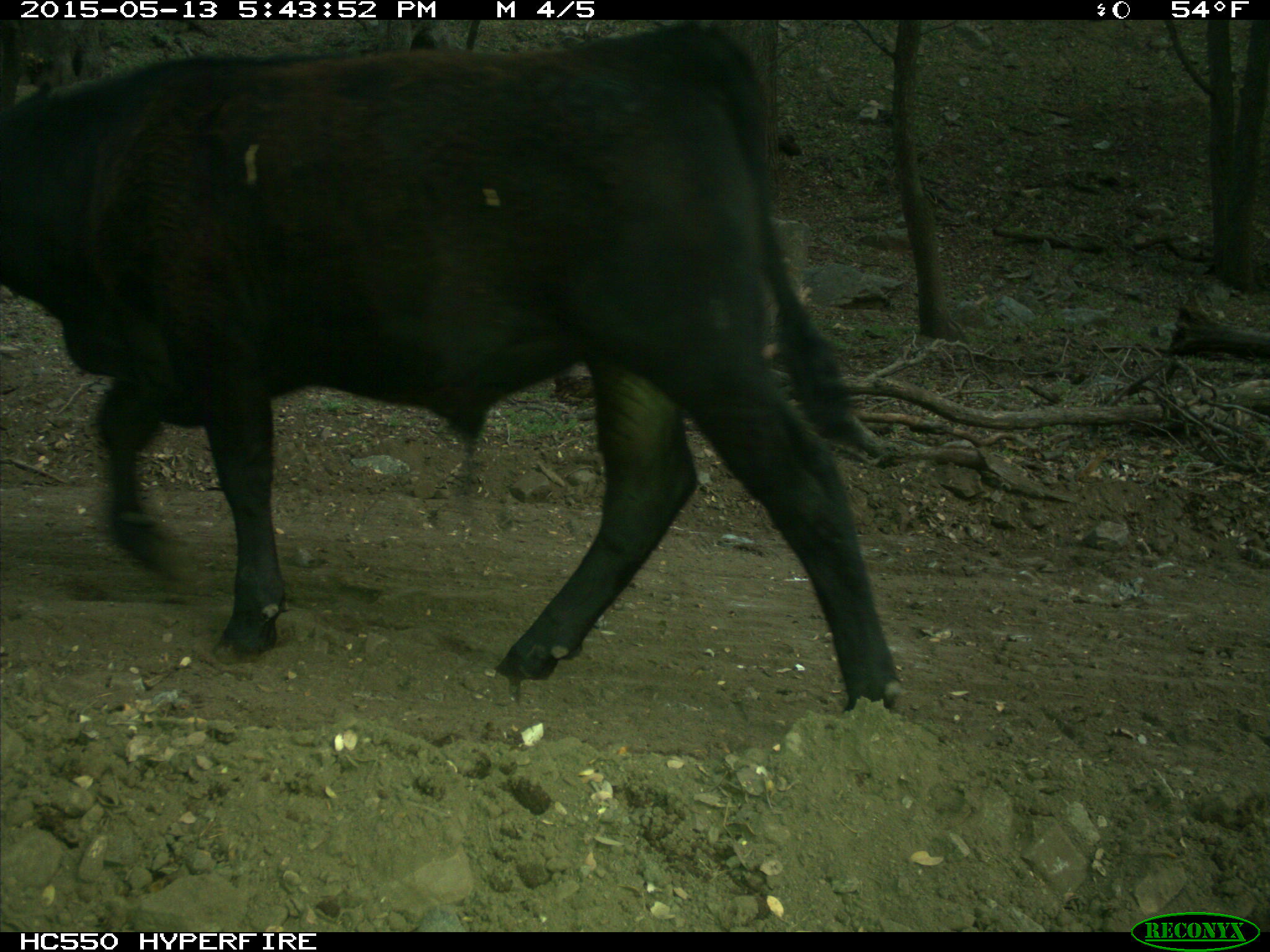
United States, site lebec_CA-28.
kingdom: Animalia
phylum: Chordata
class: Mammalia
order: Artiodactyla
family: Bovidae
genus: Bos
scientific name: Bos taurus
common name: domestic cow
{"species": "Bos taurus (domestic cow)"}